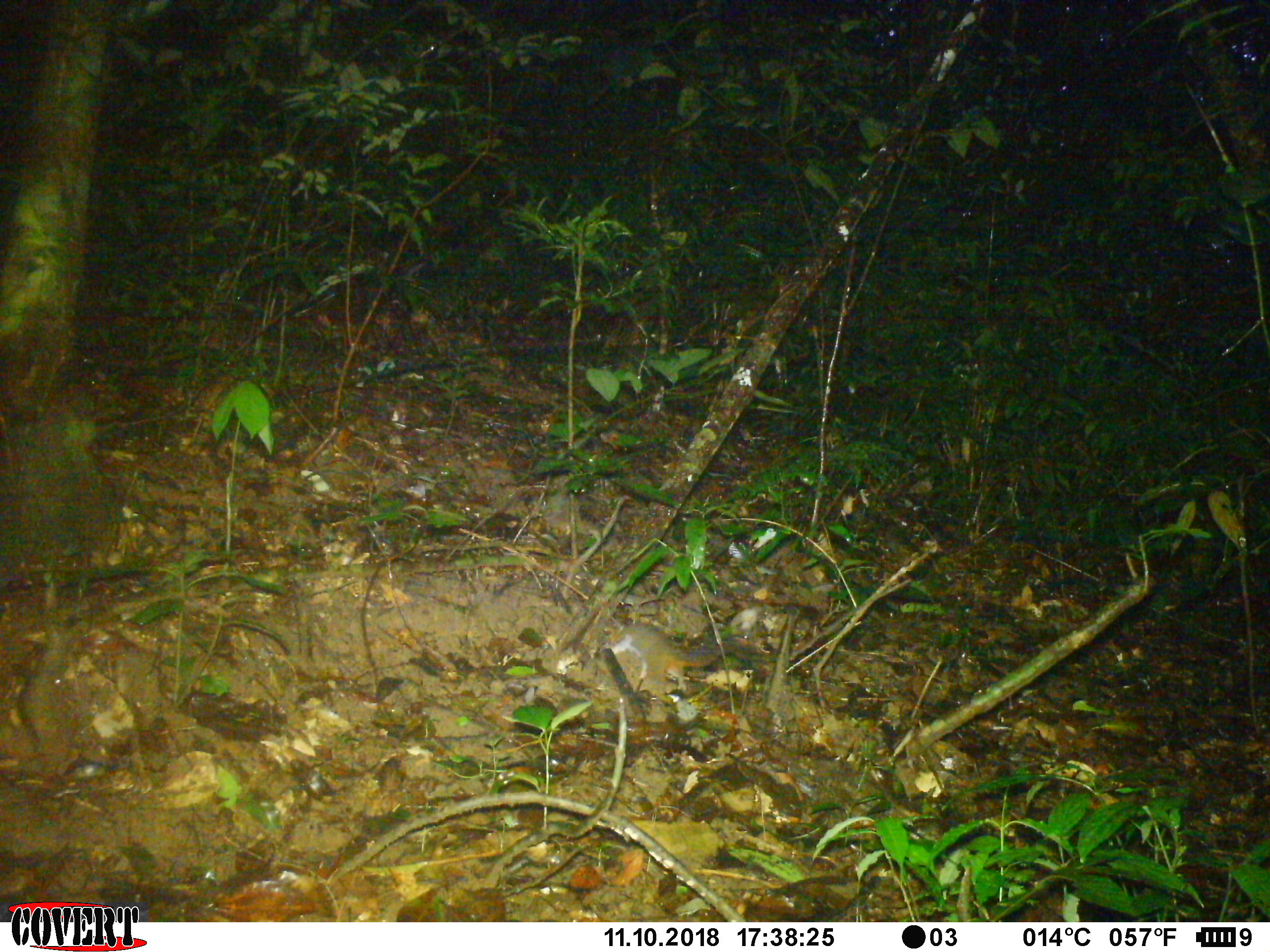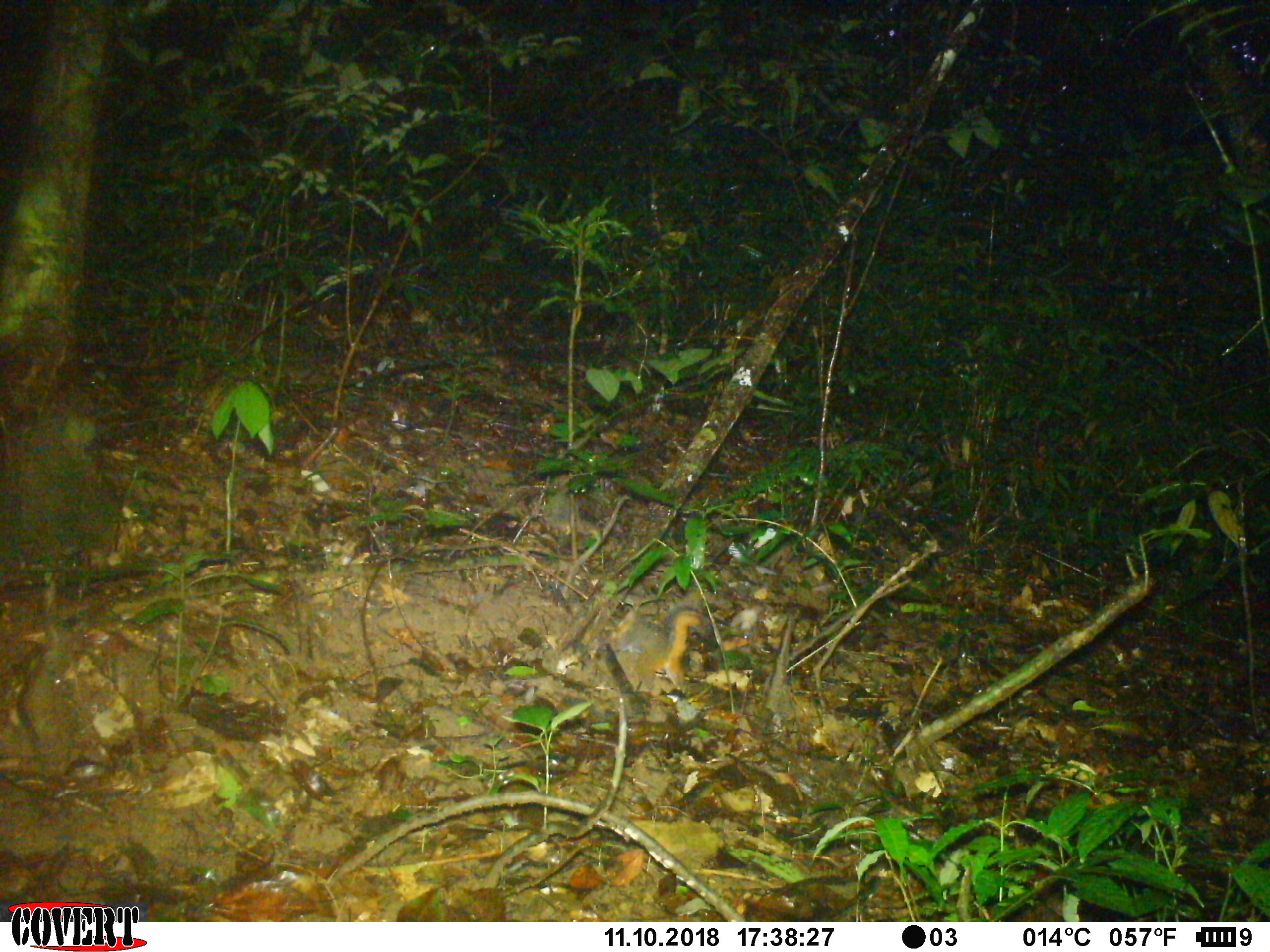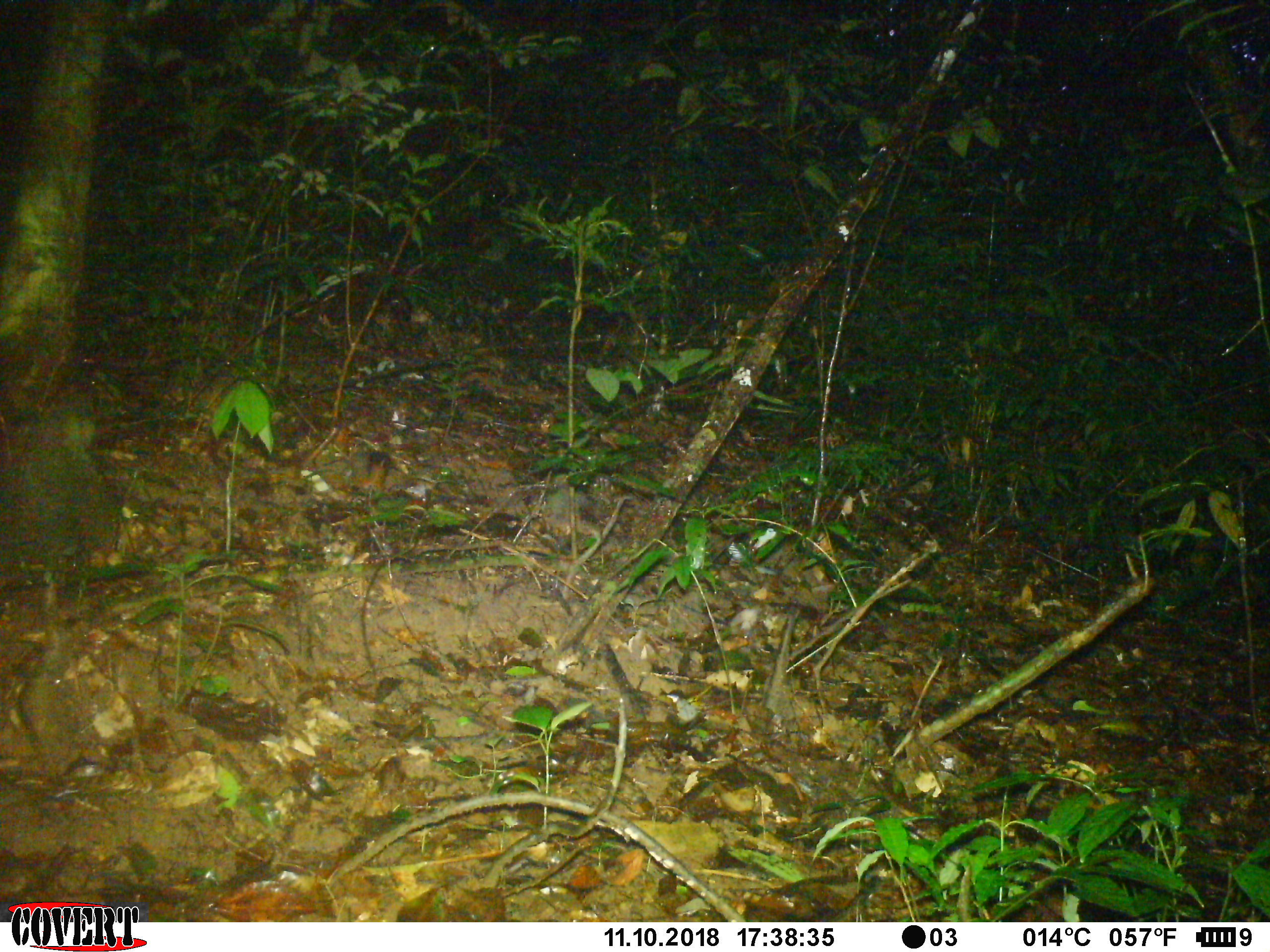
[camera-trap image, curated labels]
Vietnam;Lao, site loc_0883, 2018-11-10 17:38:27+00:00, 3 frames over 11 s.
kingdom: Animalia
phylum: Chordata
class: Mammalia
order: Rodentia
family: Sciuridae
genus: Dremomys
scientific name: Dremomys rufigenis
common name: red-cheeked squirrel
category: red cheeked squirrel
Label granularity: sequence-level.